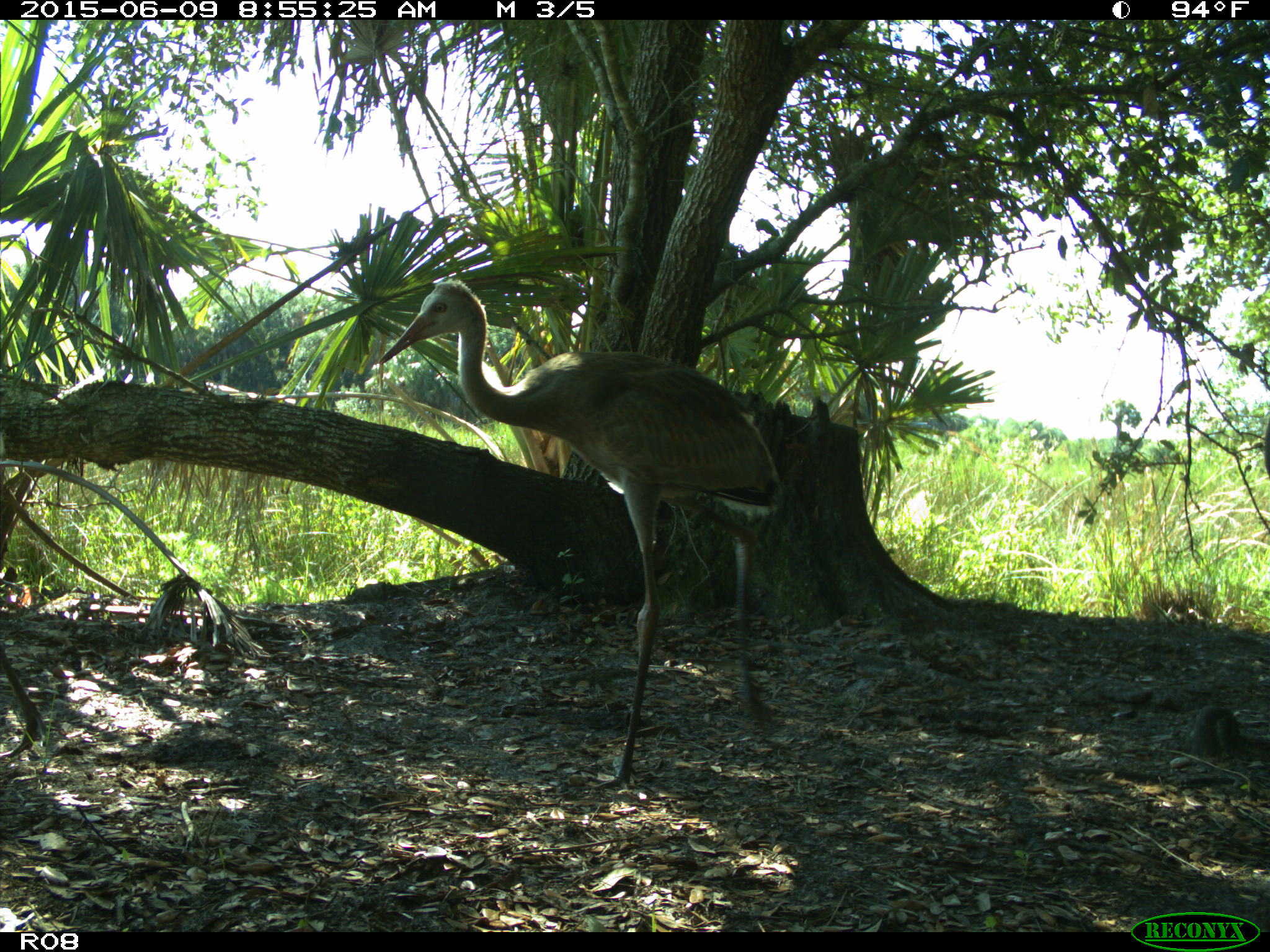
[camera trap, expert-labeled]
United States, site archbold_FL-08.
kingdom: Animalia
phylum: Chordata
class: Aves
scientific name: Aves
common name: birds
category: unidentified bird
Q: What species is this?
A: Unidentified bird (birds) (Aves).